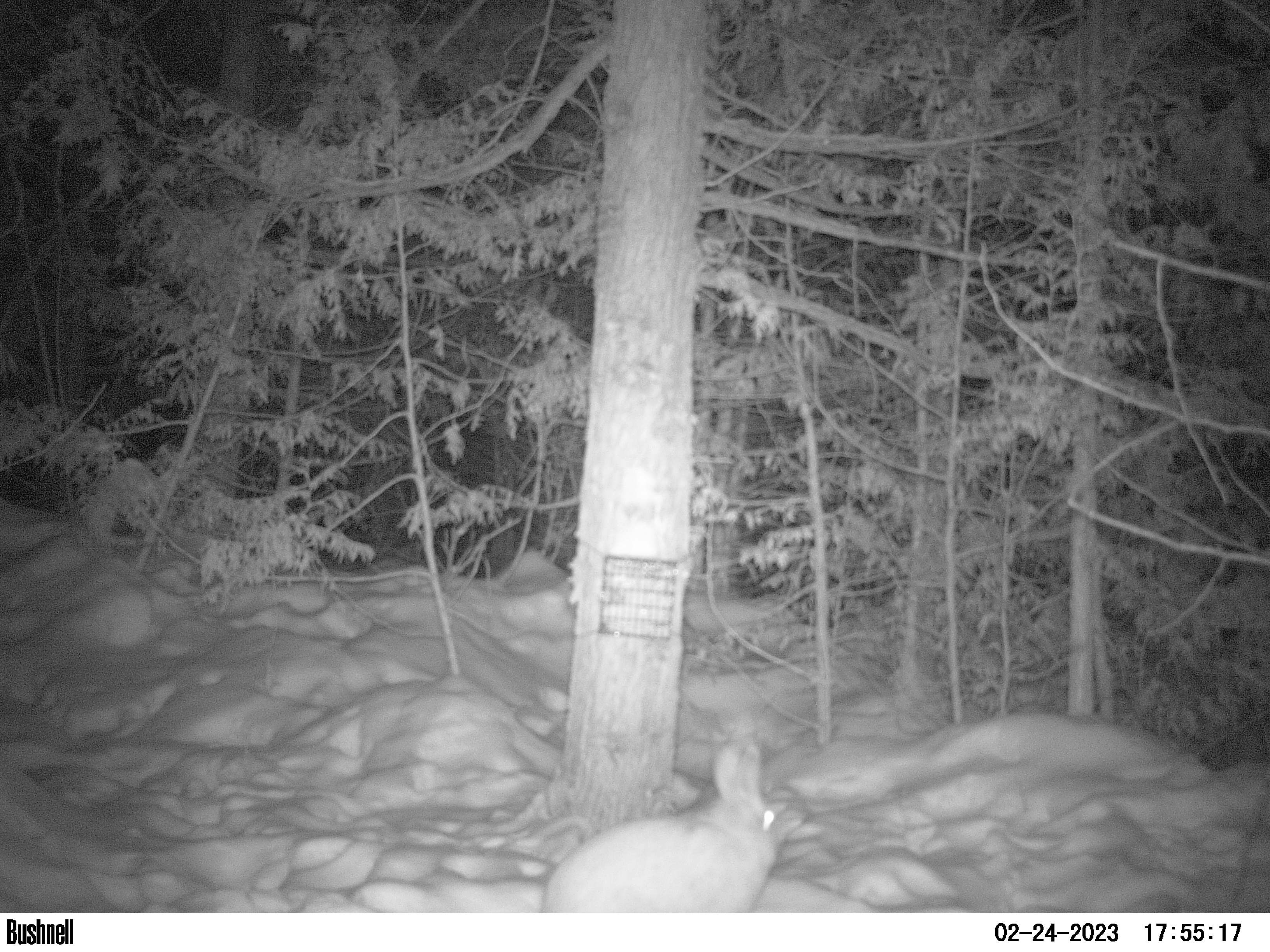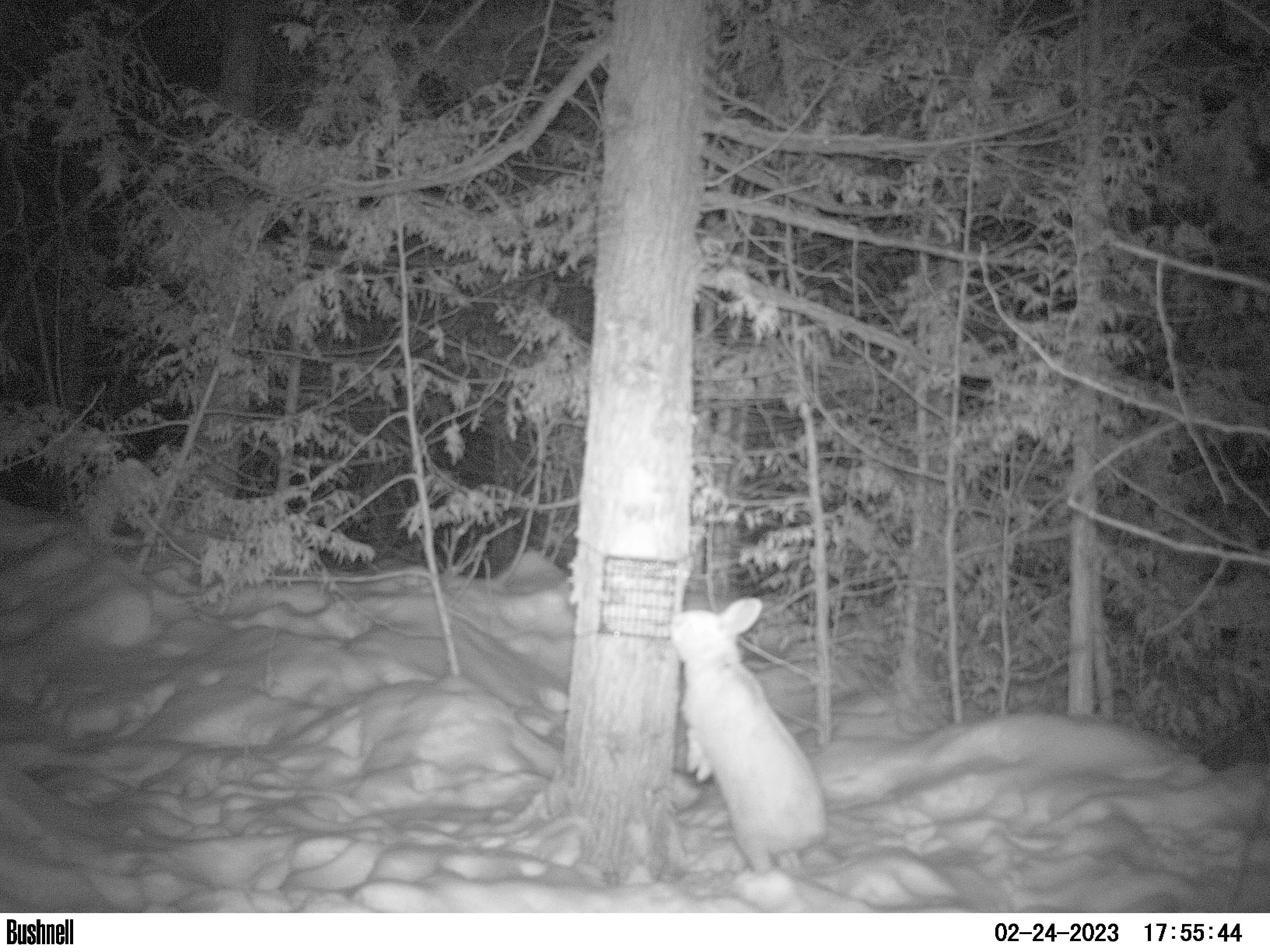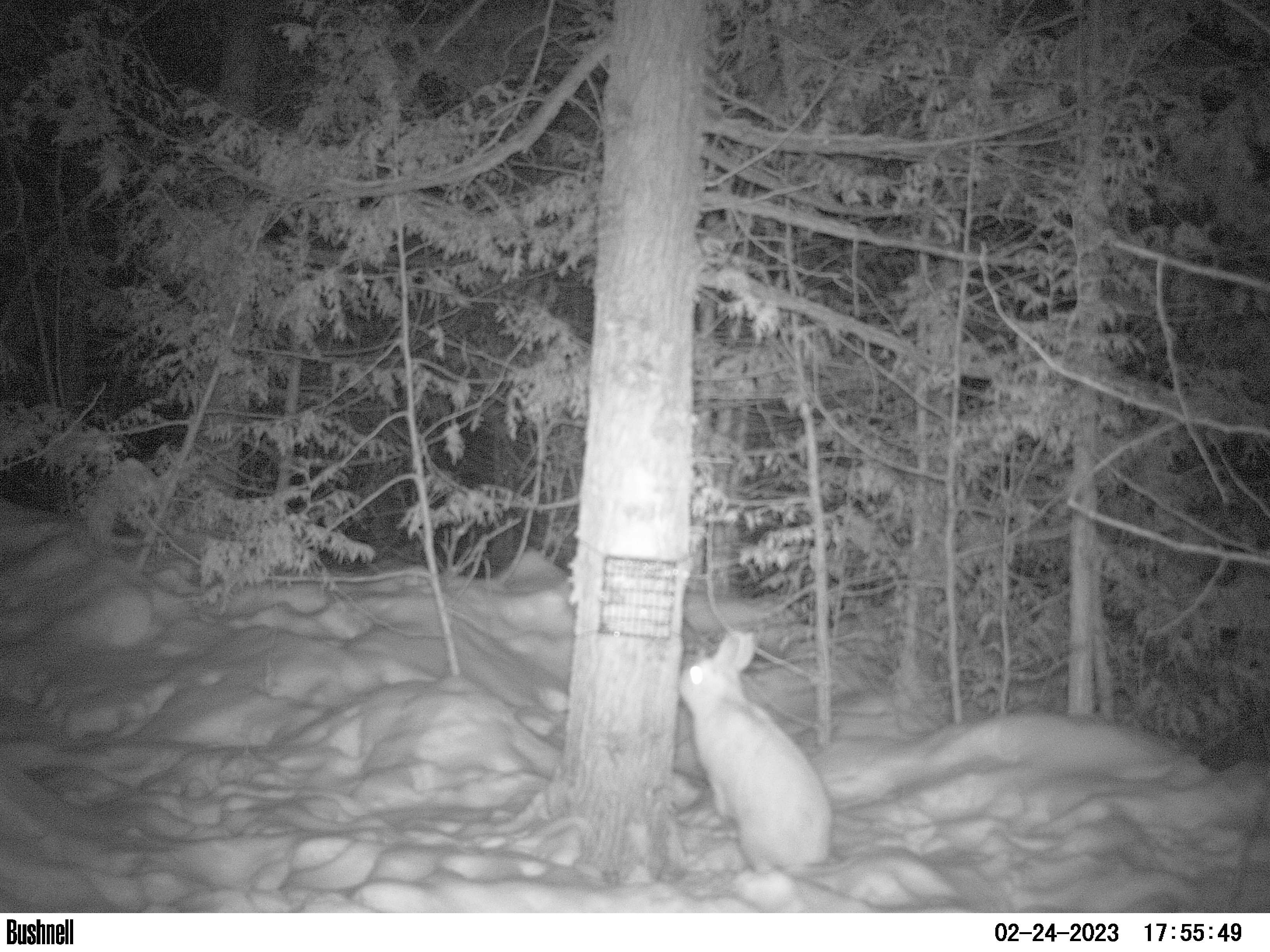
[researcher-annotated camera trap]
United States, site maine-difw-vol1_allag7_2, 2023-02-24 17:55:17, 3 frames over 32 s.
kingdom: Animalia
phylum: Chordata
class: Mammalia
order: Lagomorpha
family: Leporidae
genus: Lepus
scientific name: Lepus americanus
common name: snowshoe hare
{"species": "snowshoe hare (Lepus americanus)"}